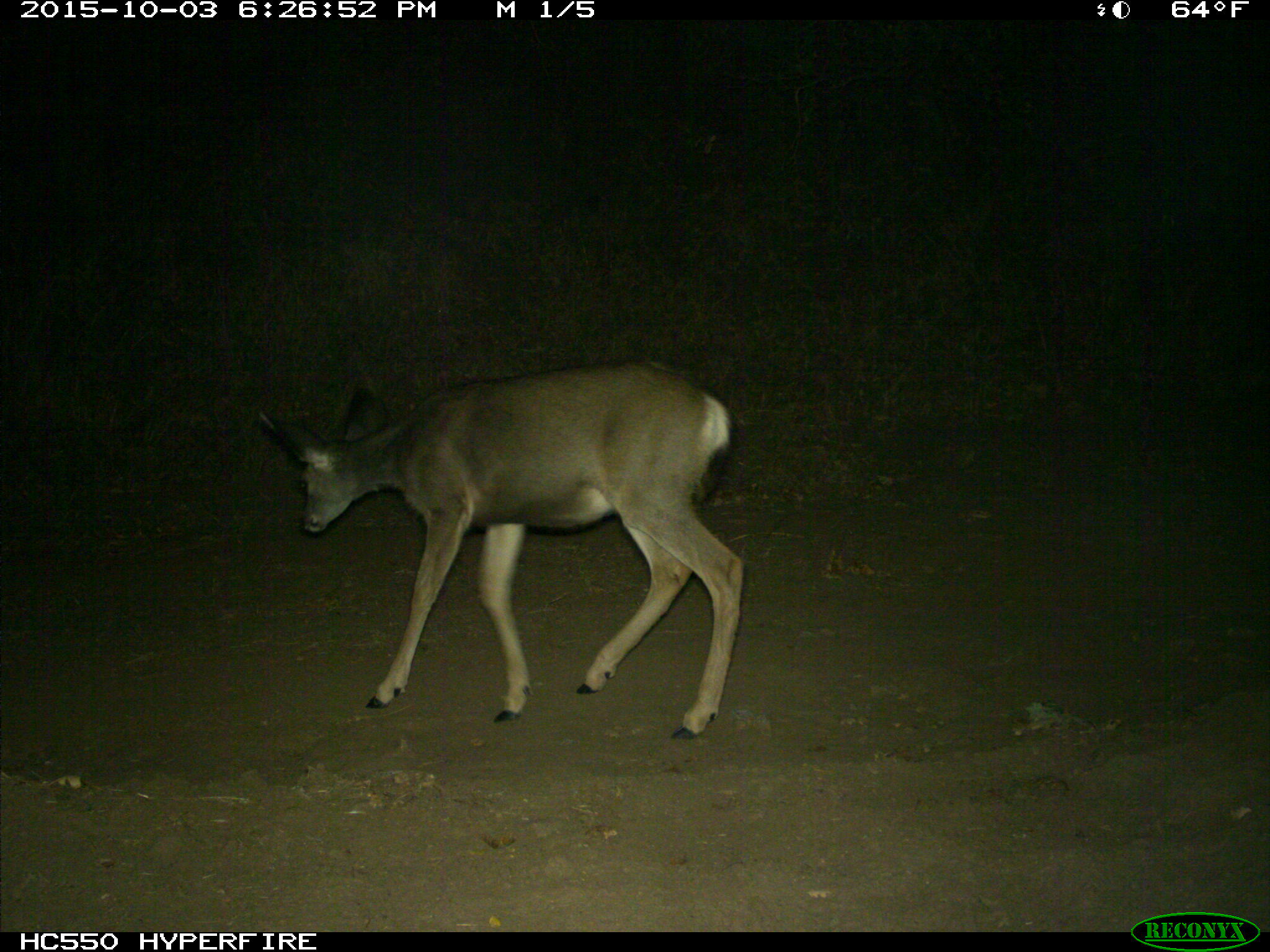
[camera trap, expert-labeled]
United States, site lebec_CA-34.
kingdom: Animalia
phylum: Chordata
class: Mammalia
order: Artiodactyla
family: Cervidae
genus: Odocoileus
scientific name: Odocoileus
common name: deer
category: unidentified deer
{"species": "unidentified deer (deer) (Odocoileus)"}